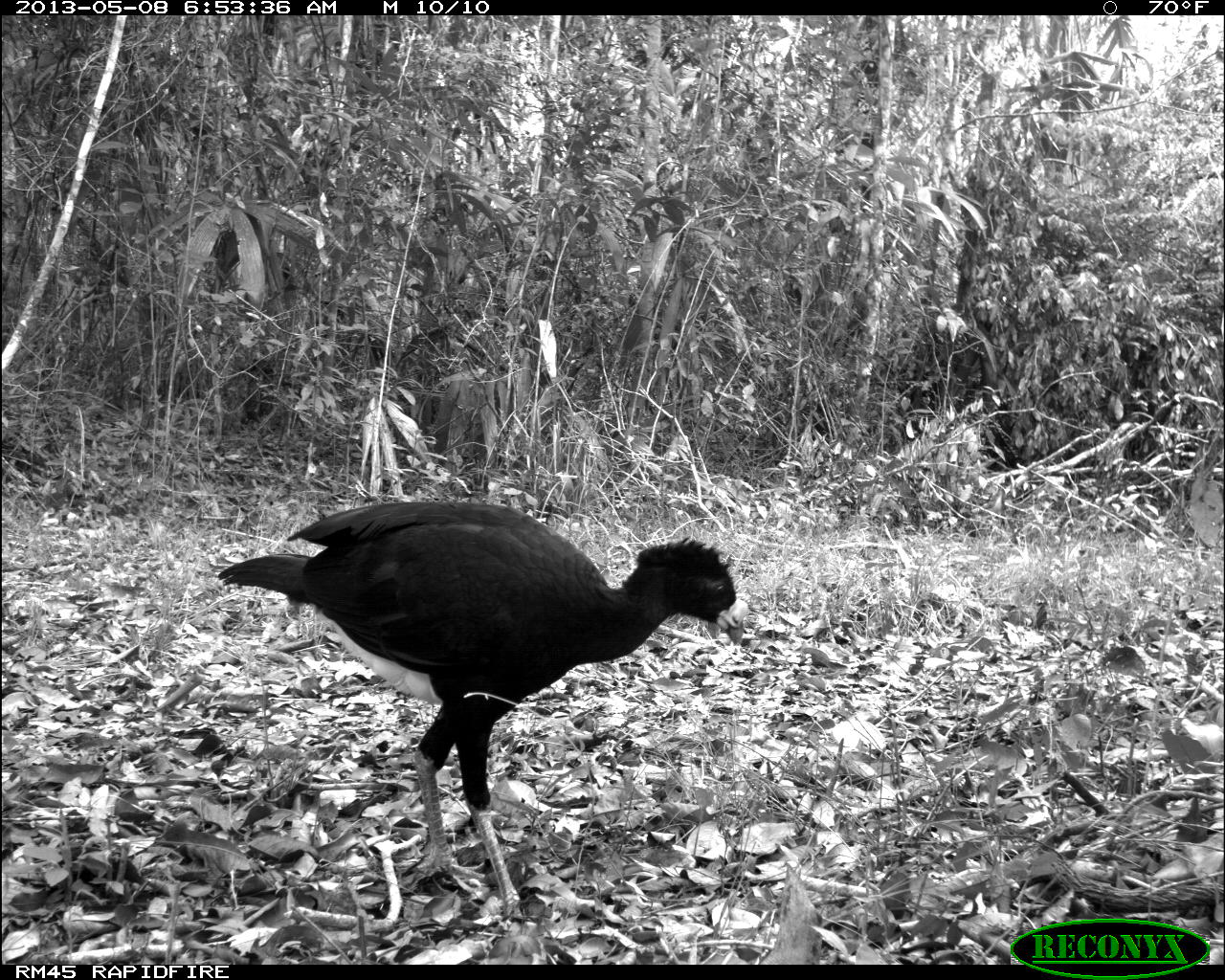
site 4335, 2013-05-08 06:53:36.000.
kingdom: Animalia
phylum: Chordata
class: Aves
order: Galliformes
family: Cracidae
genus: Crax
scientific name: Crax rubra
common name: great curassow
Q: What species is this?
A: Crax rubra (great curassow).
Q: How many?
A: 1.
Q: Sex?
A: Male.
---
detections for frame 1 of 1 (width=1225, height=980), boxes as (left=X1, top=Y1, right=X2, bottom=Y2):
crax rubra: (left=215, top=496, right=749, bottom=919)